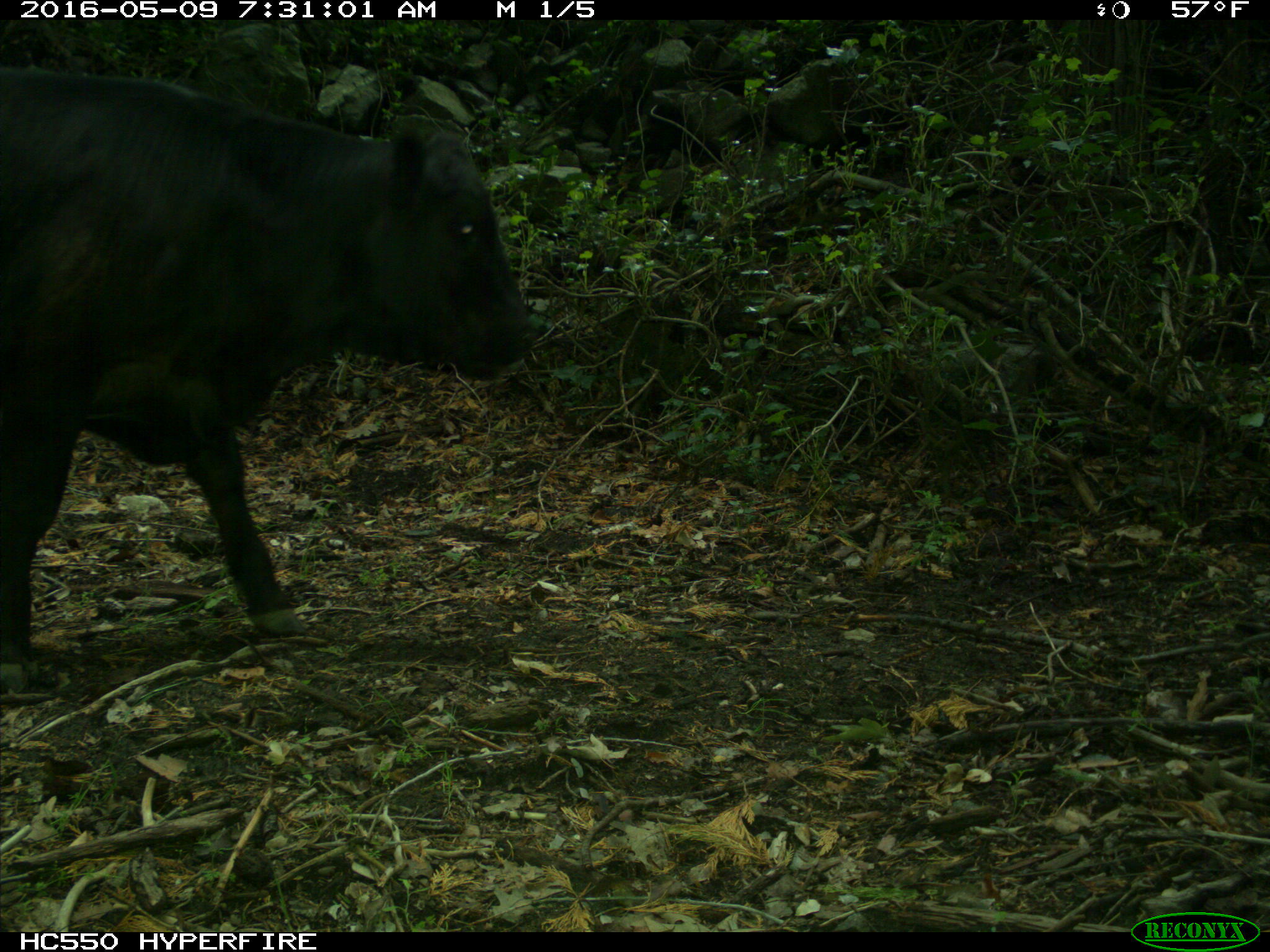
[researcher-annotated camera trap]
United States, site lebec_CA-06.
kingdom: Animalia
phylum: Chordata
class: Mammalia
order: Artiodactyla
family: Bovidae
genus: Bos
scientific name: Bos taurus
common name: domestic cow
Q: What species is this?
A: Bos taurus (domestic cow).